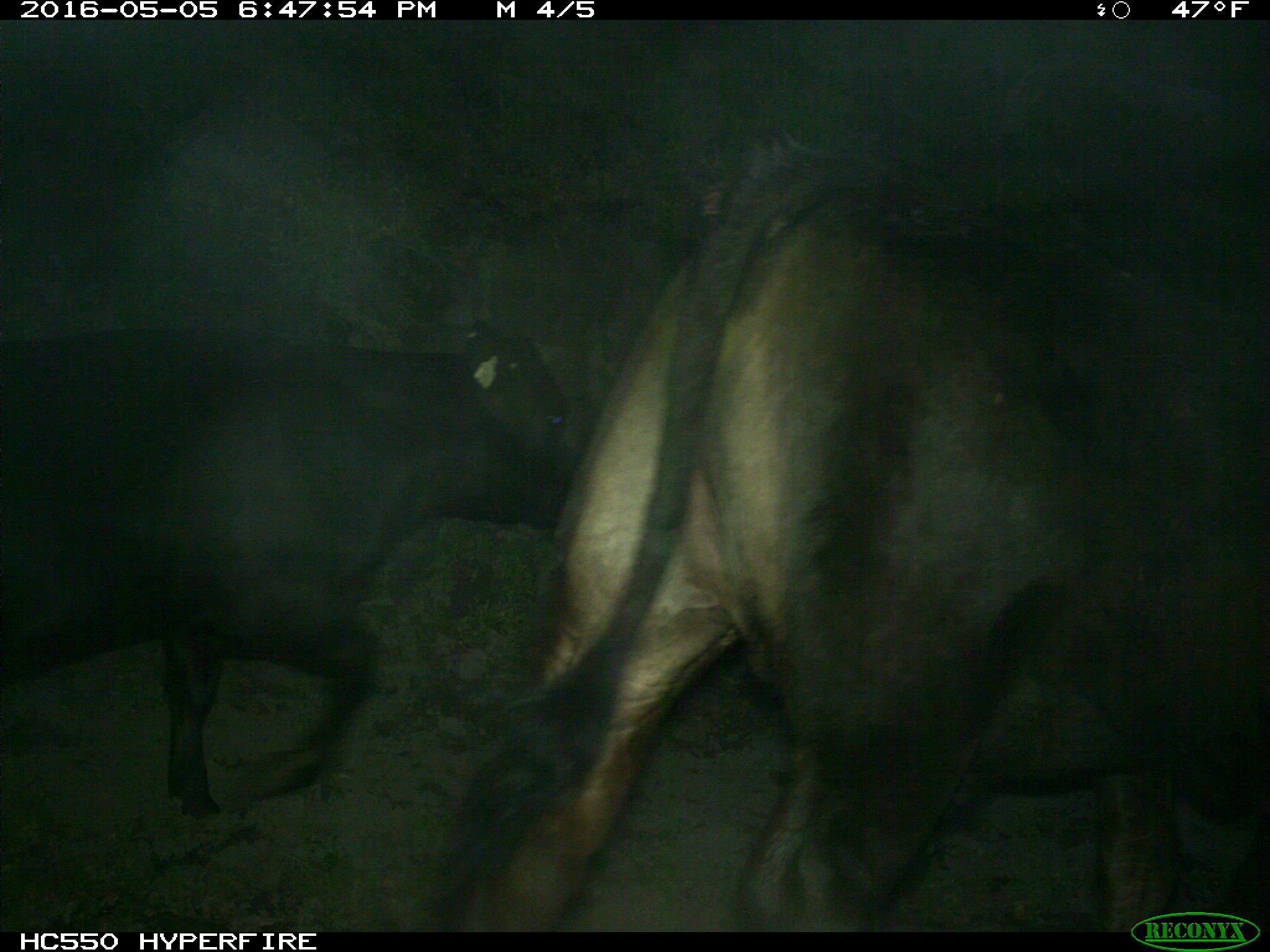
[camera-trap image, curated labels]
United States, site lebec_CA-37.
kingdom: Animalia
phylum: Chordata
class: Mammalia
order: Artiodactyla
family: Bovidae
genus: Bos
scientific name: Bos taurus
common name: domestic cow